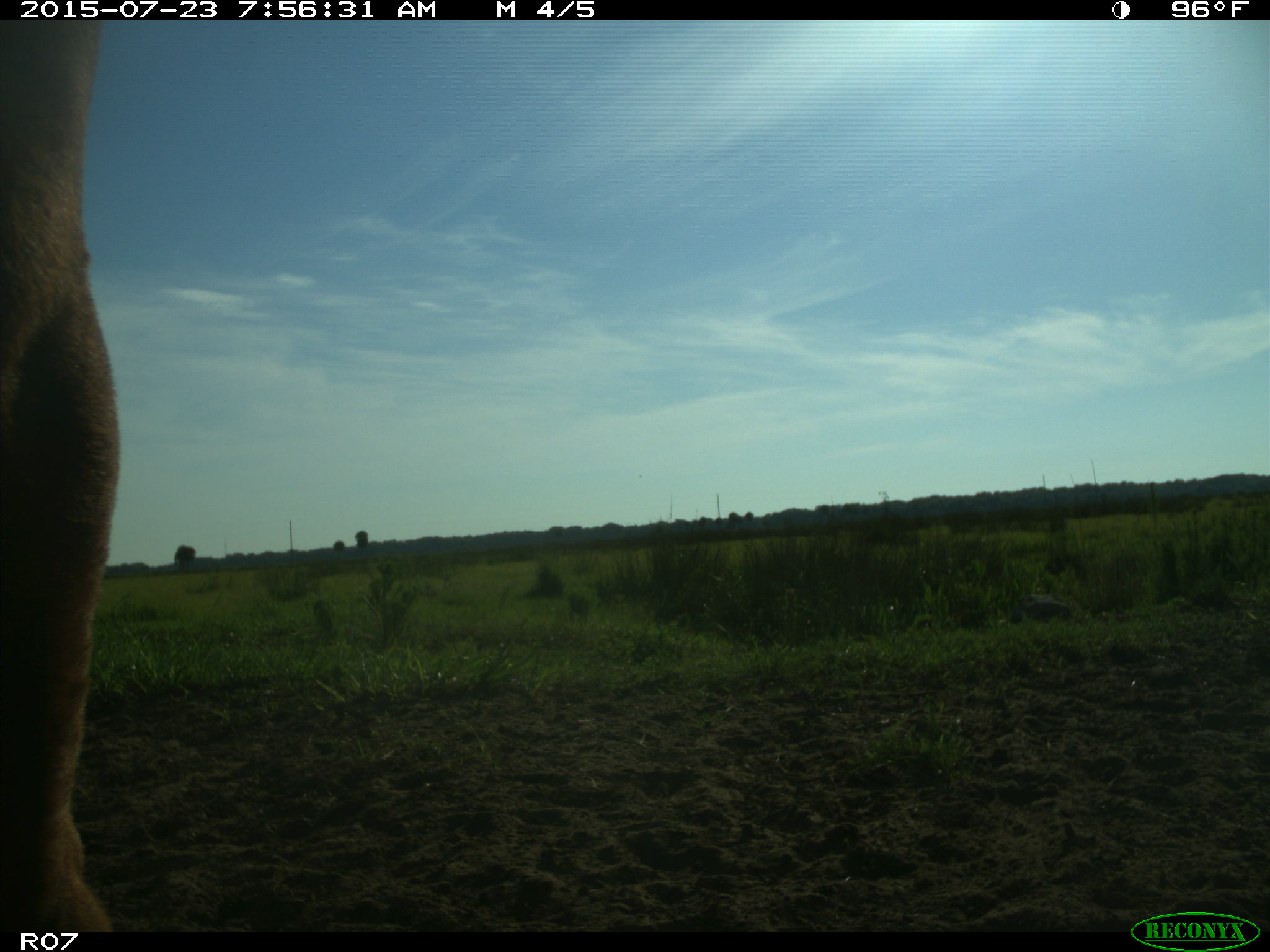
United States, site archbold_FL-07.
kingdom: Animalia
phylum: Chordata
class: Mammalia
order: Artiodactyla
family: Bovidae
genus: Bos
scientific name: Bos taurus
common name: domestic cow